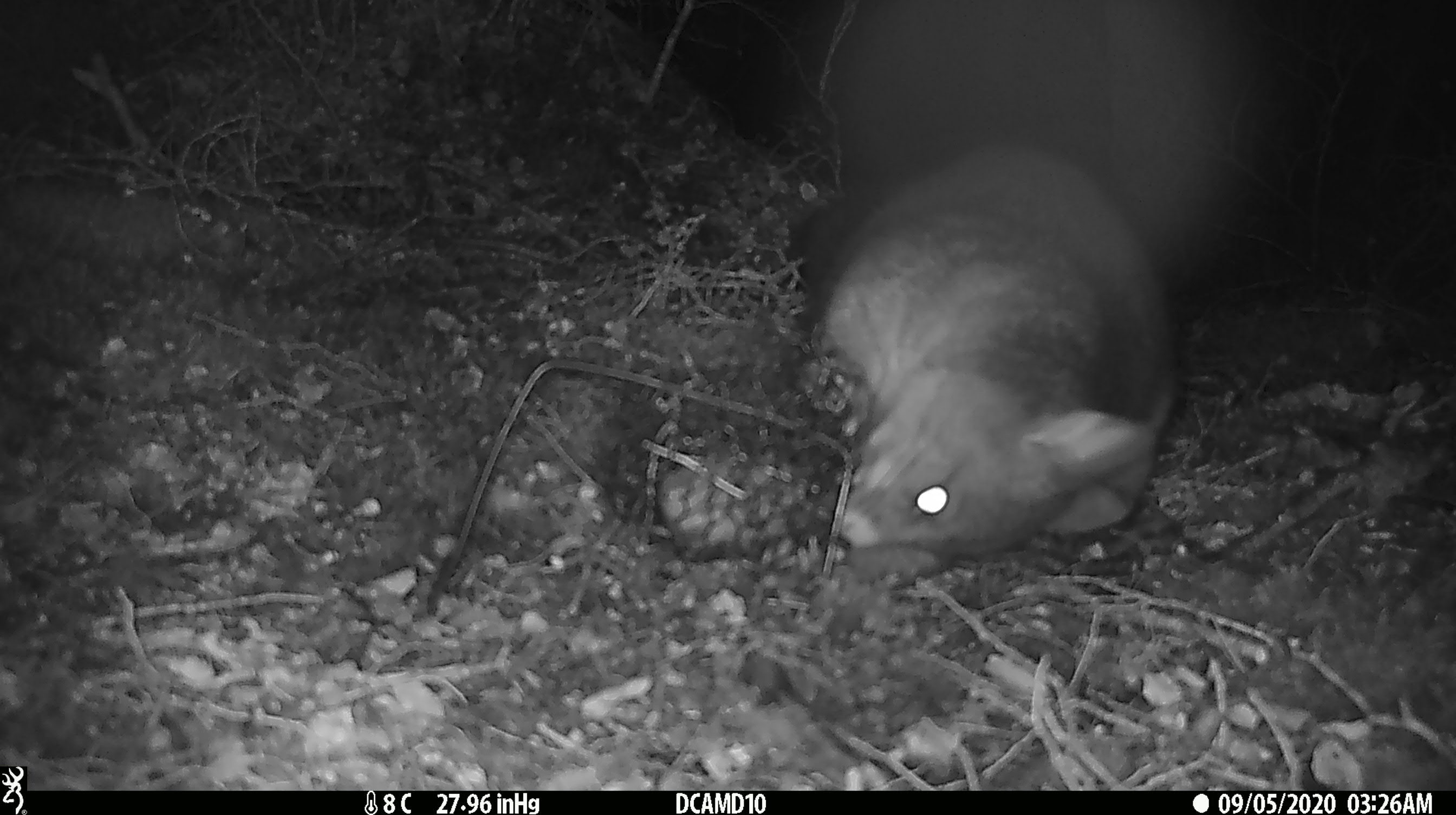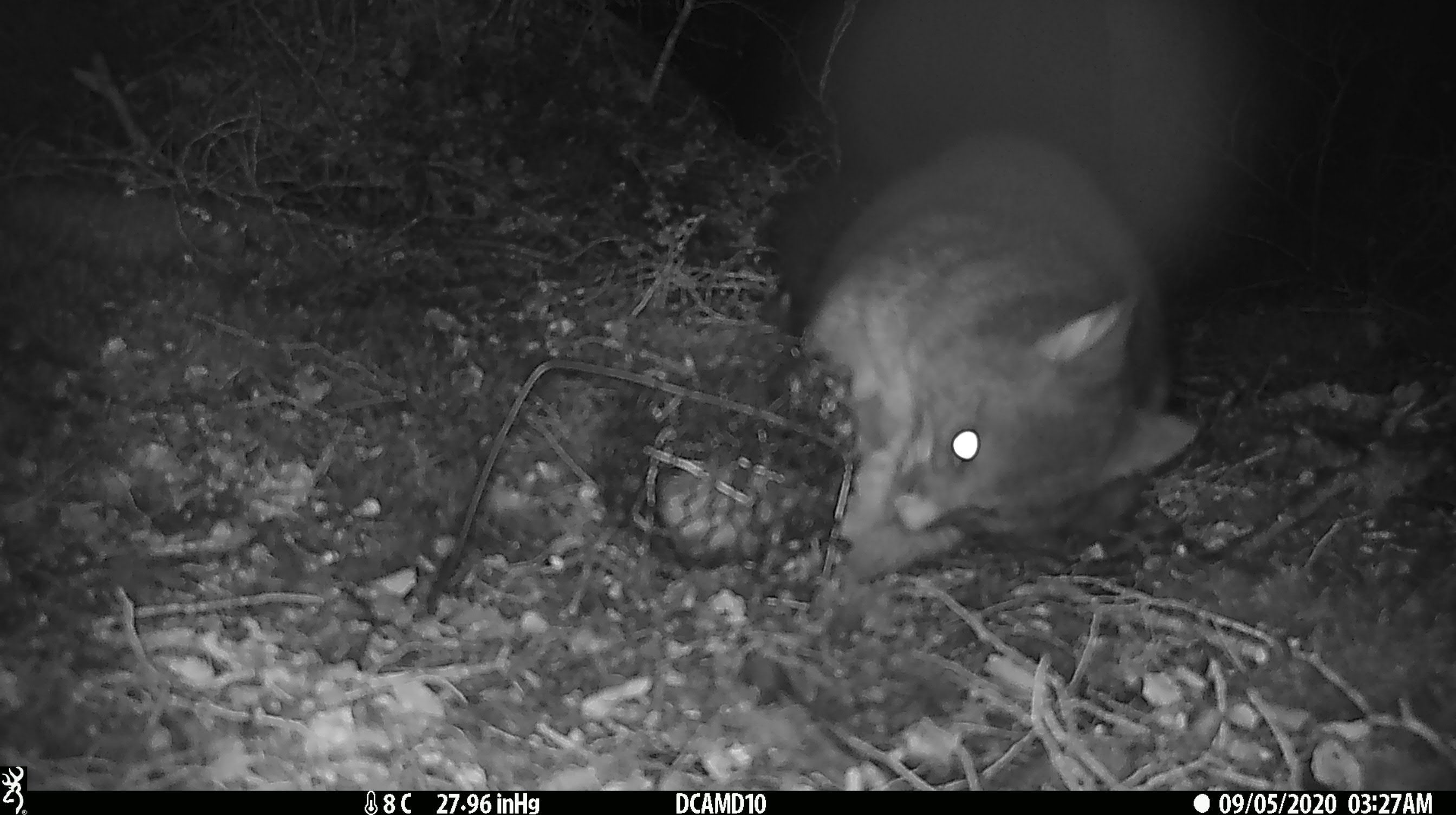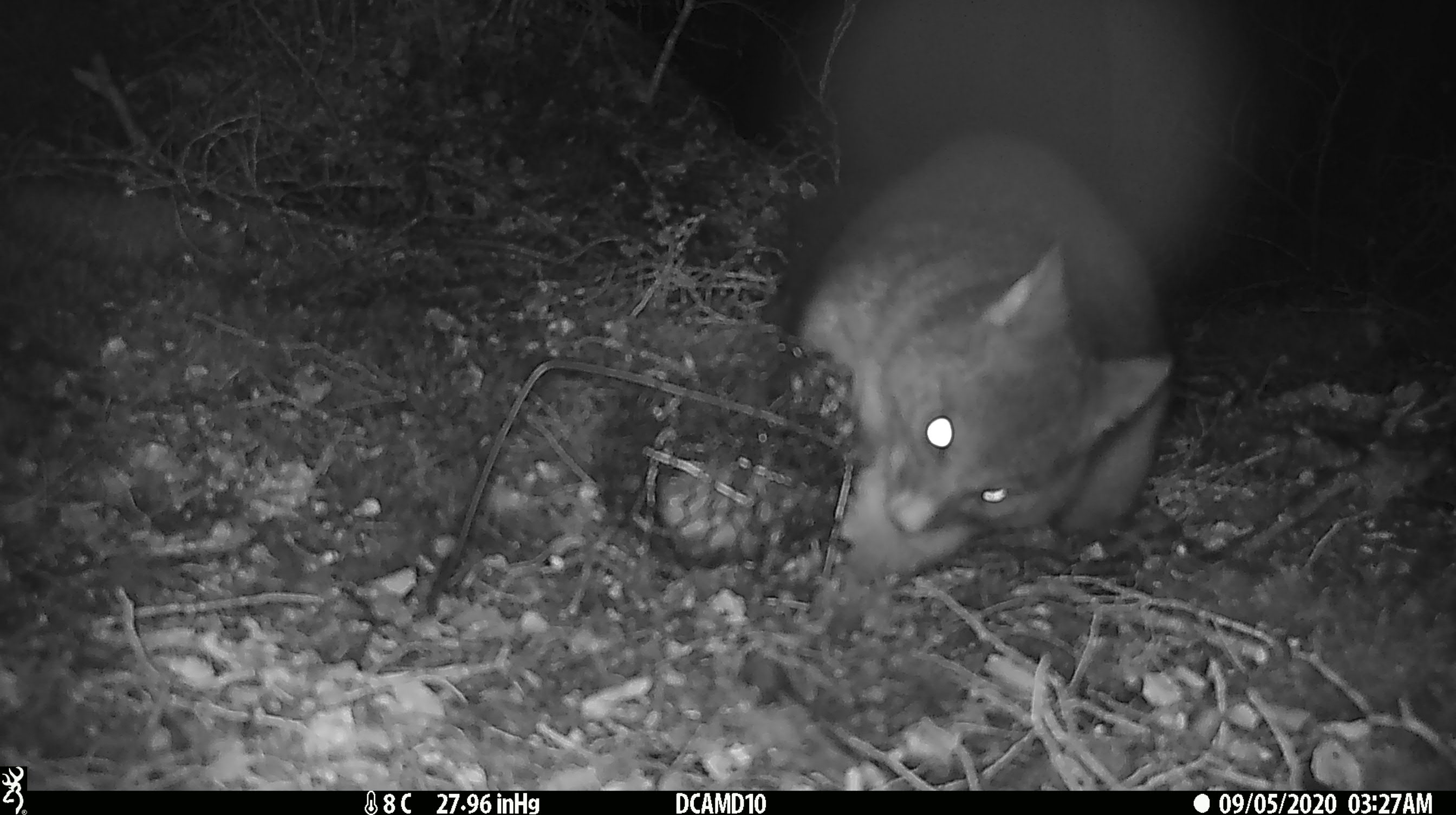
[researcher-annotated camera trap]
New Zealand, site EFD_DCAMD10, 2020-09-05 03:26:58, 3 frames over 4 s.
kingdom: Animalia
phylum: Chordata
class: Mammalia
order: Diprotodontia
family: Phalangeridae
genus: Trichosurus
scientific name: Trichosurus vulpecula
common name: common brushtail possum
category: possum